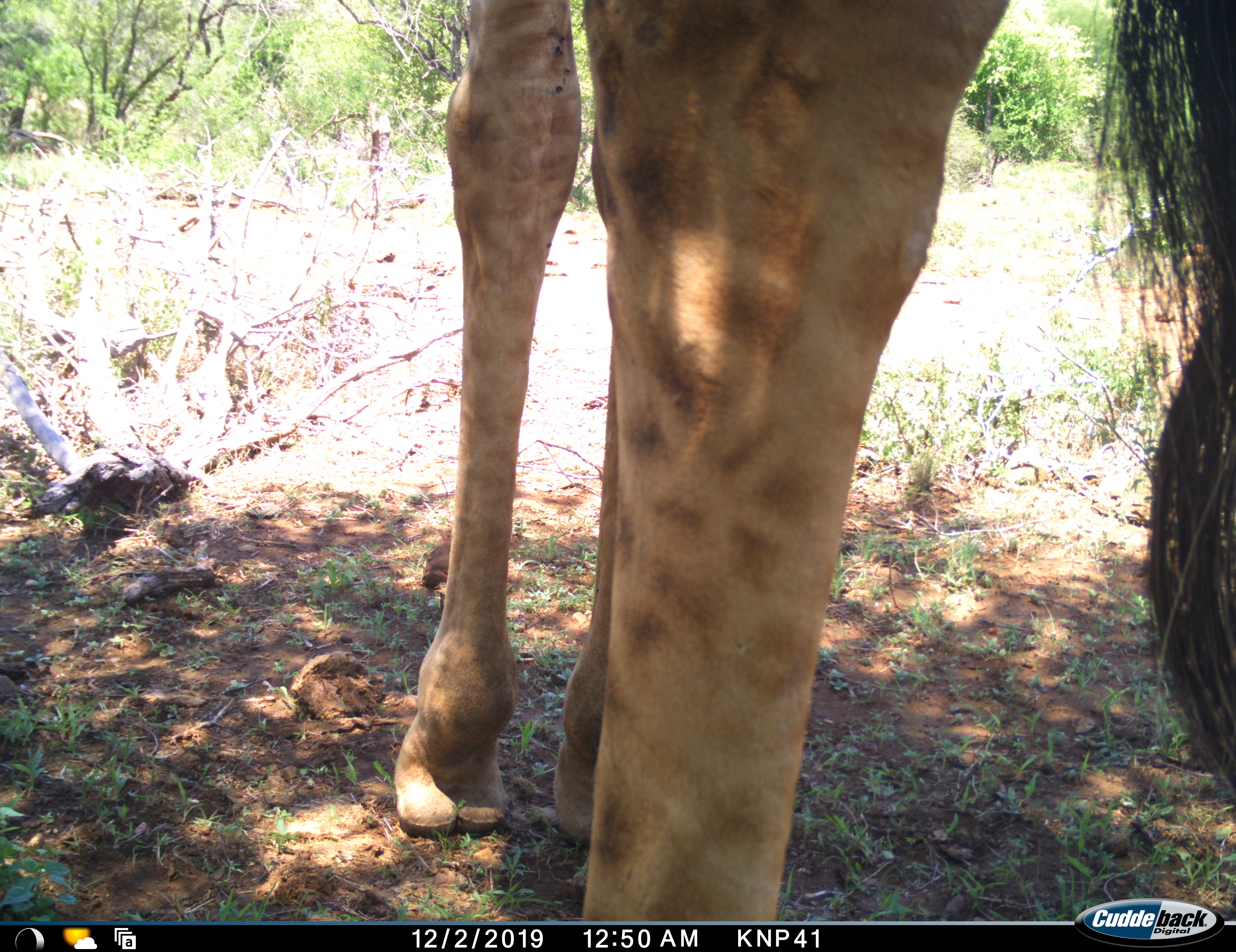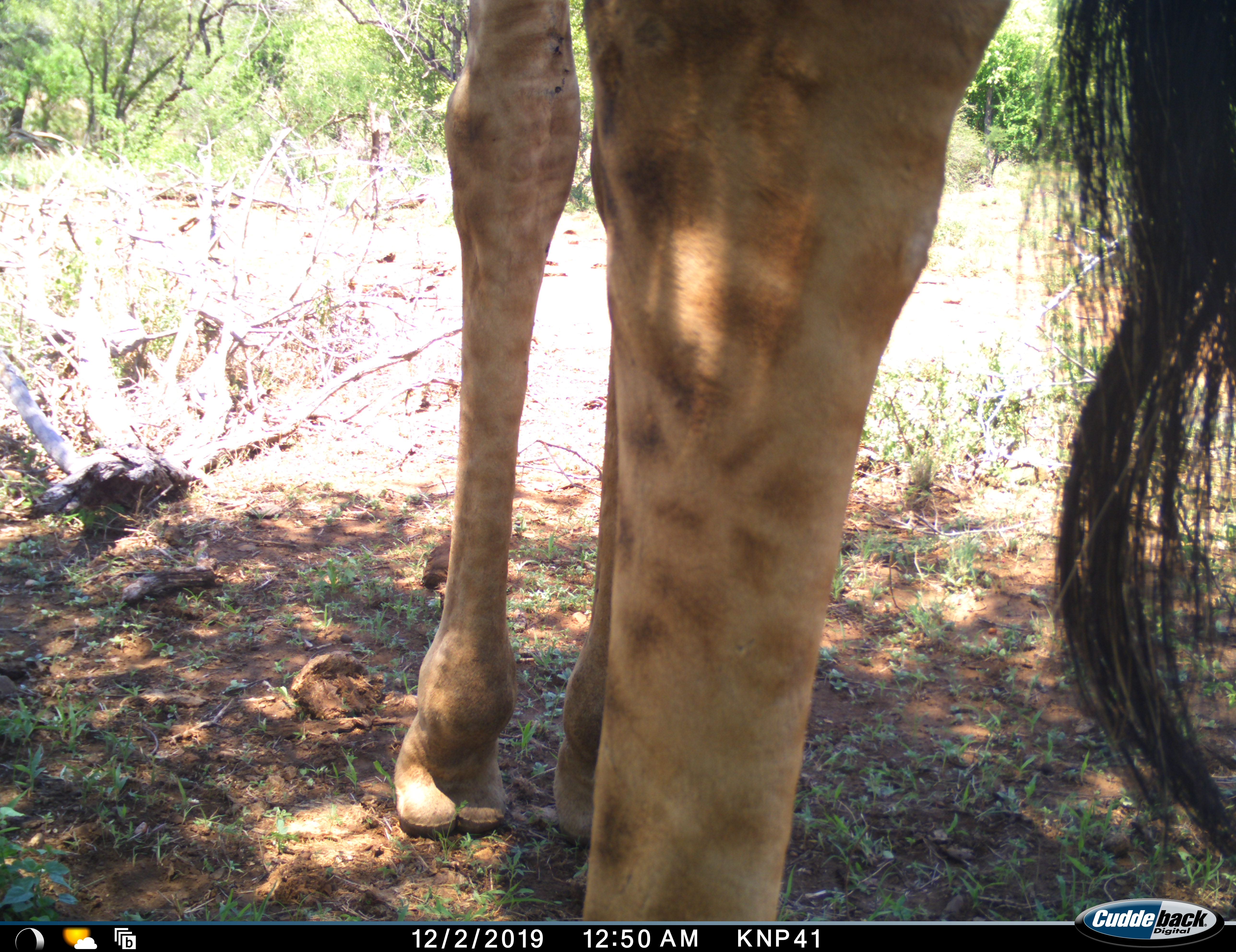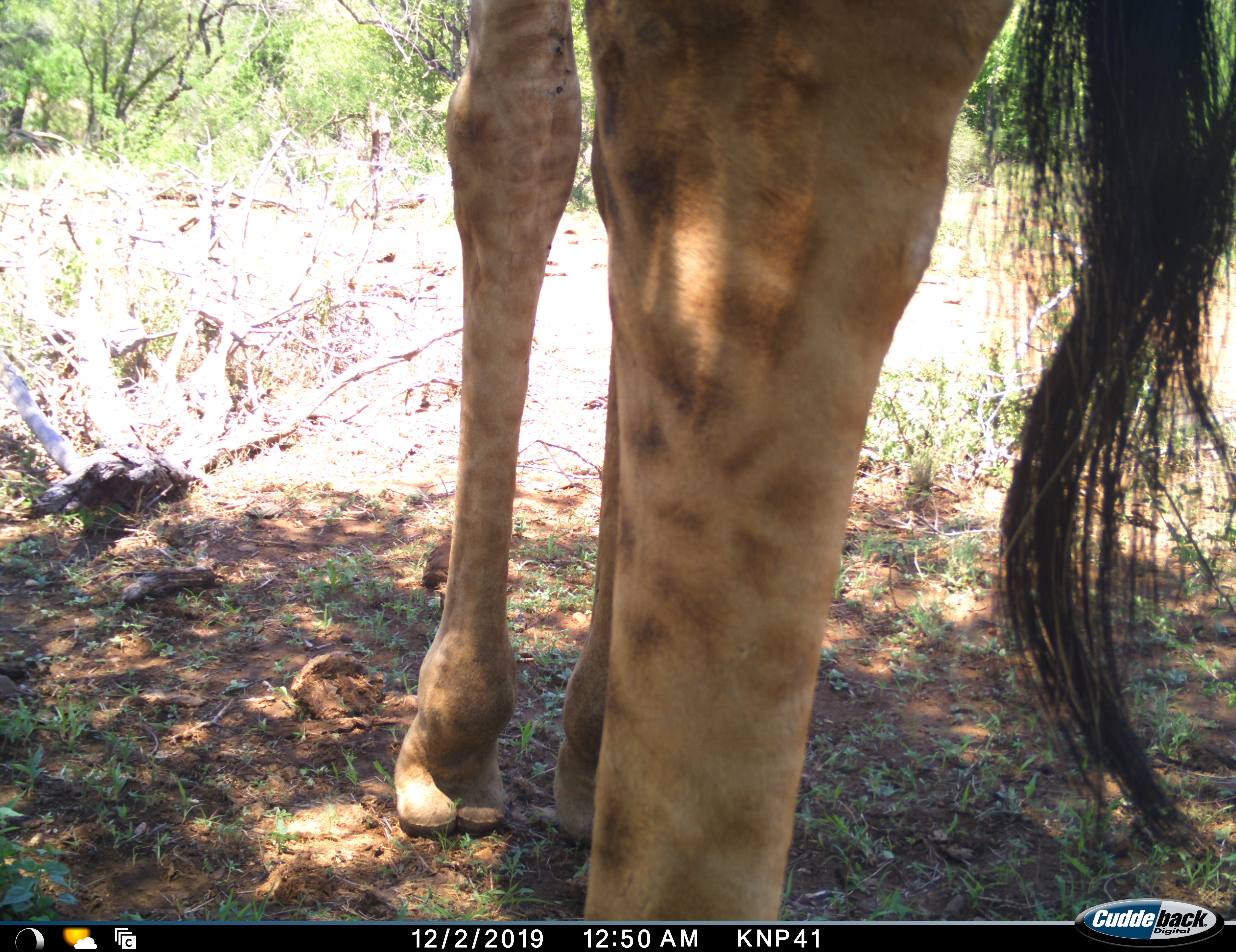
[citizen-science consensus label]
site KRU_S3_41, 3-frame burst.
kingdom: Animalia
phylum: Chordata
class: Mammalia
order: Artiodactyla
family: Giraffidae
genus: Giraffa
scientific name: Giraffa camelopardalis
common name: giraffe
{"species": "giraffe (Giraffa camelopardalis)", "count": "1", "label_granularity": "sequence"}